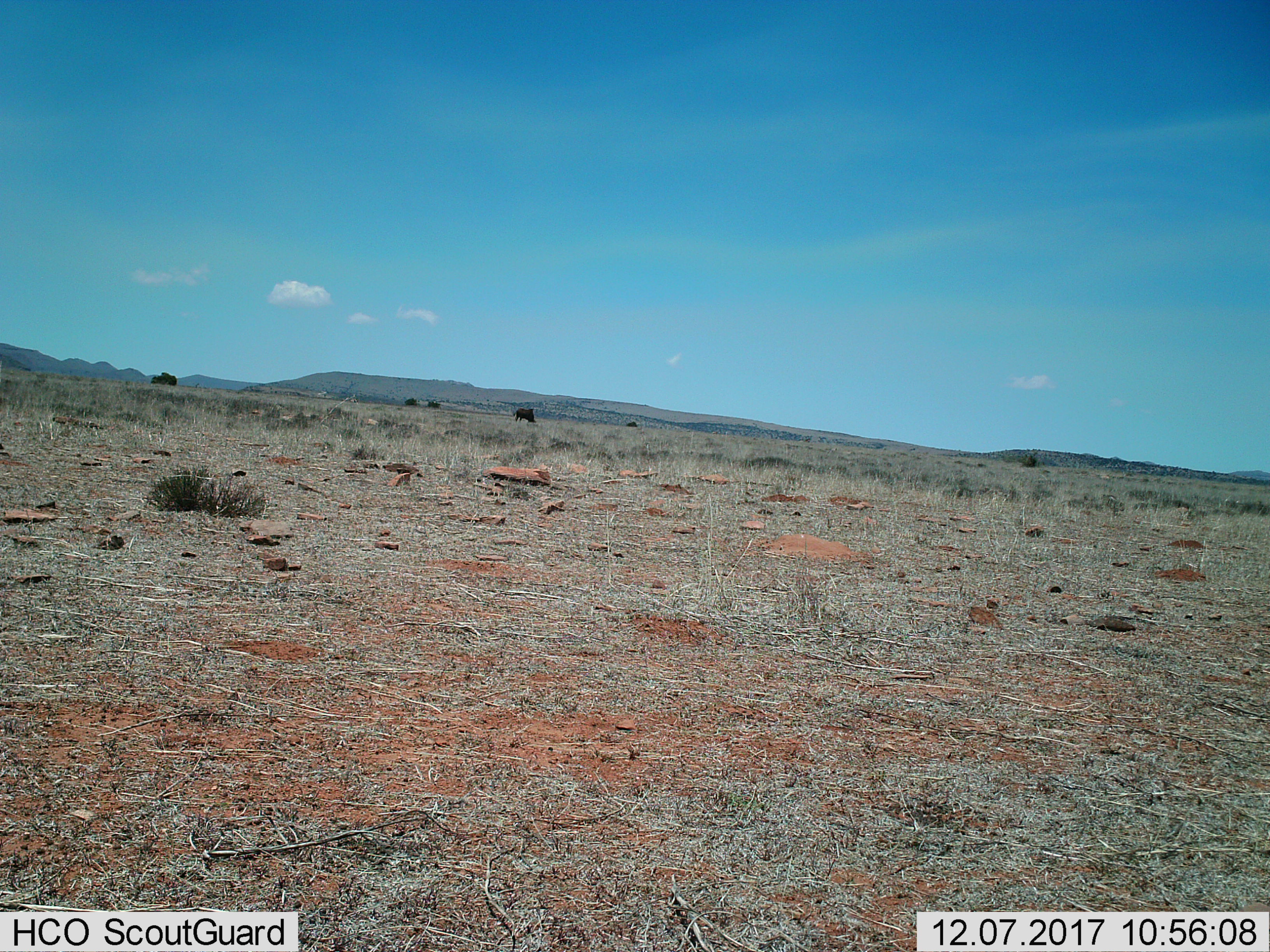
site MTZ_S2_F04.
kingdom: Animalia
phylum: Chordata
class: Mammalia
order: Artiodactyla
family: Bovidae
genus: Connochaetes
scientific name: Connochaetes gnou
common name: black wildebeest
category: wildebeestblack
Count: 1.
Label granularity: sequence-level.